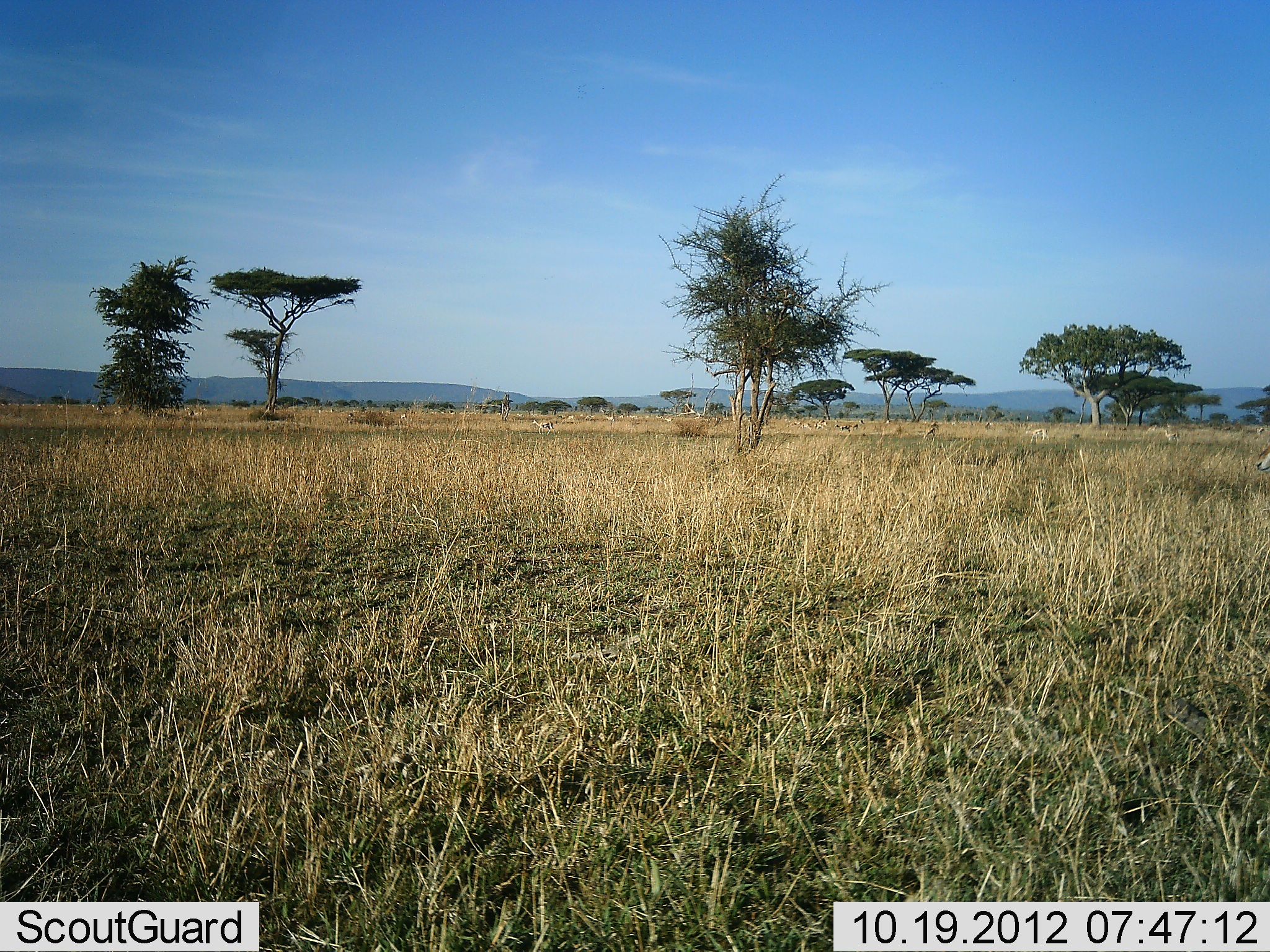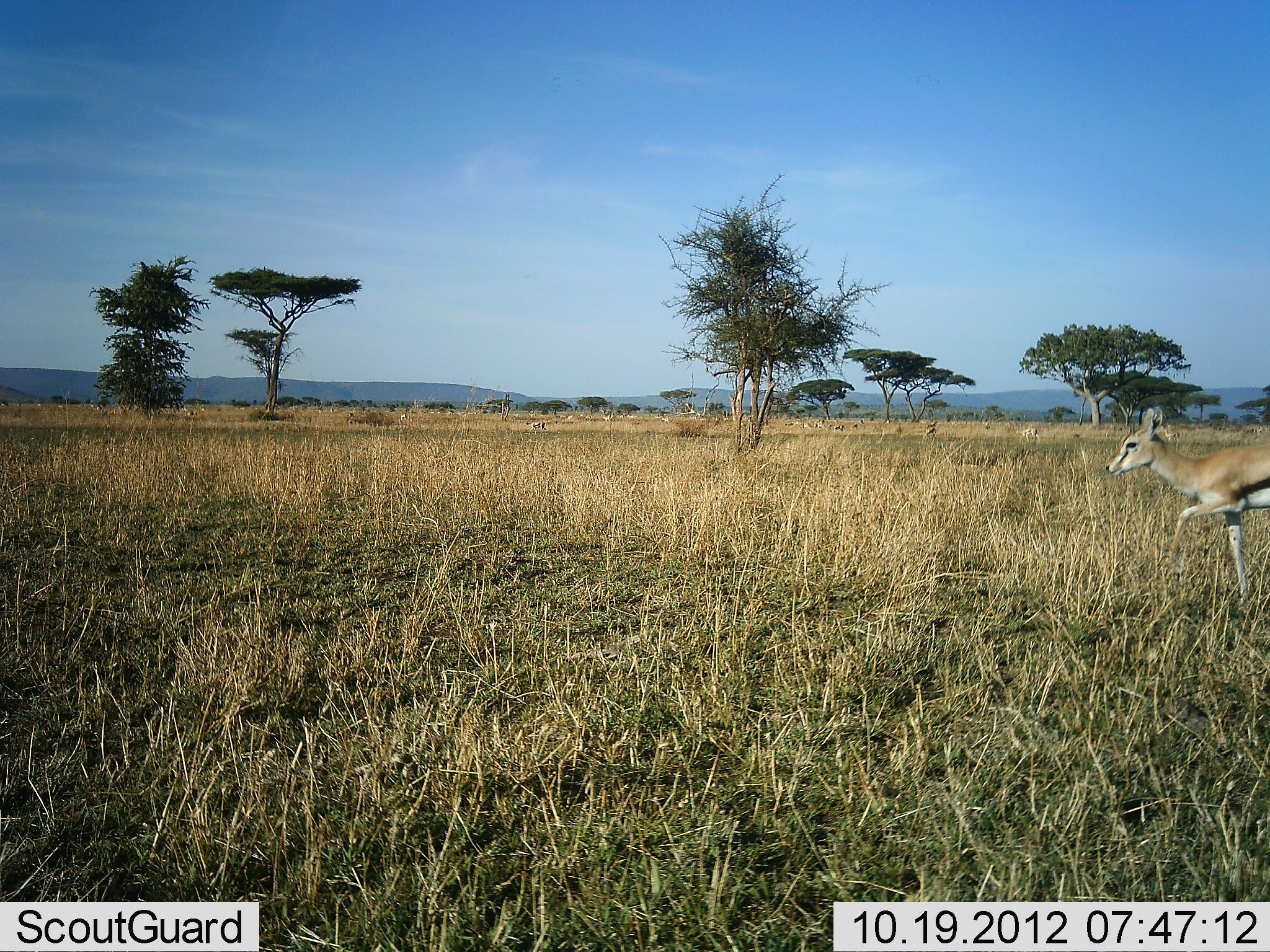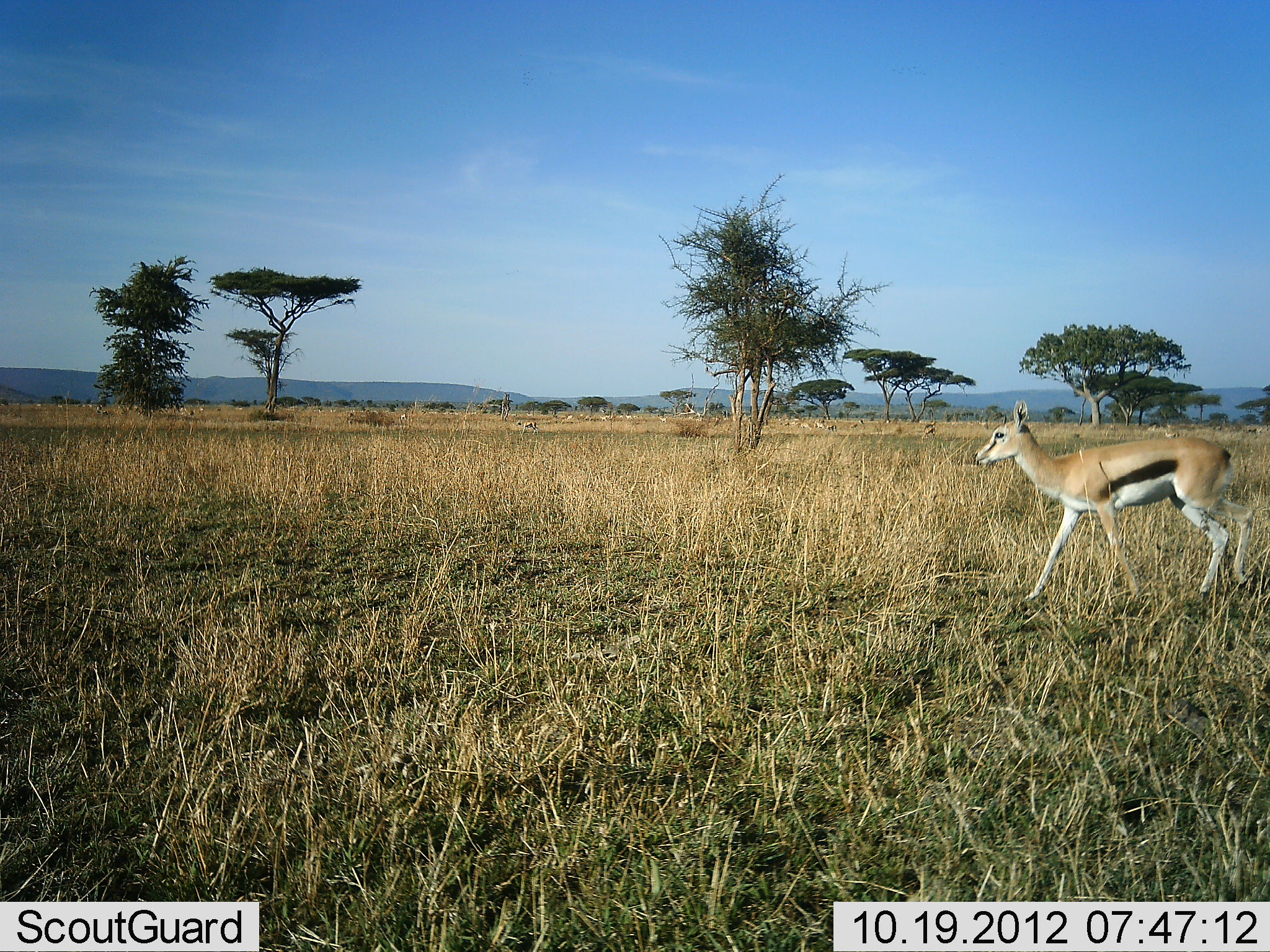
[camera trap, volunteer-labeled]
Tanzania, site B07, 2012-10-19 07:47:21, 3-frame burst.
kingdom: Animalia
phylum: Chordata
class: Mammalia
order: Artiodactyla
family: Bovidae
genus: Eudorcas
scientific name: Eudorcas thomsonii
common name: thomson's gazelle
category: gazellethomsons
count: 11-50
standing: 20%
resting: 0%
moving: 100%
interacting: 10%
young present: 0%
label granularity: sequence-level